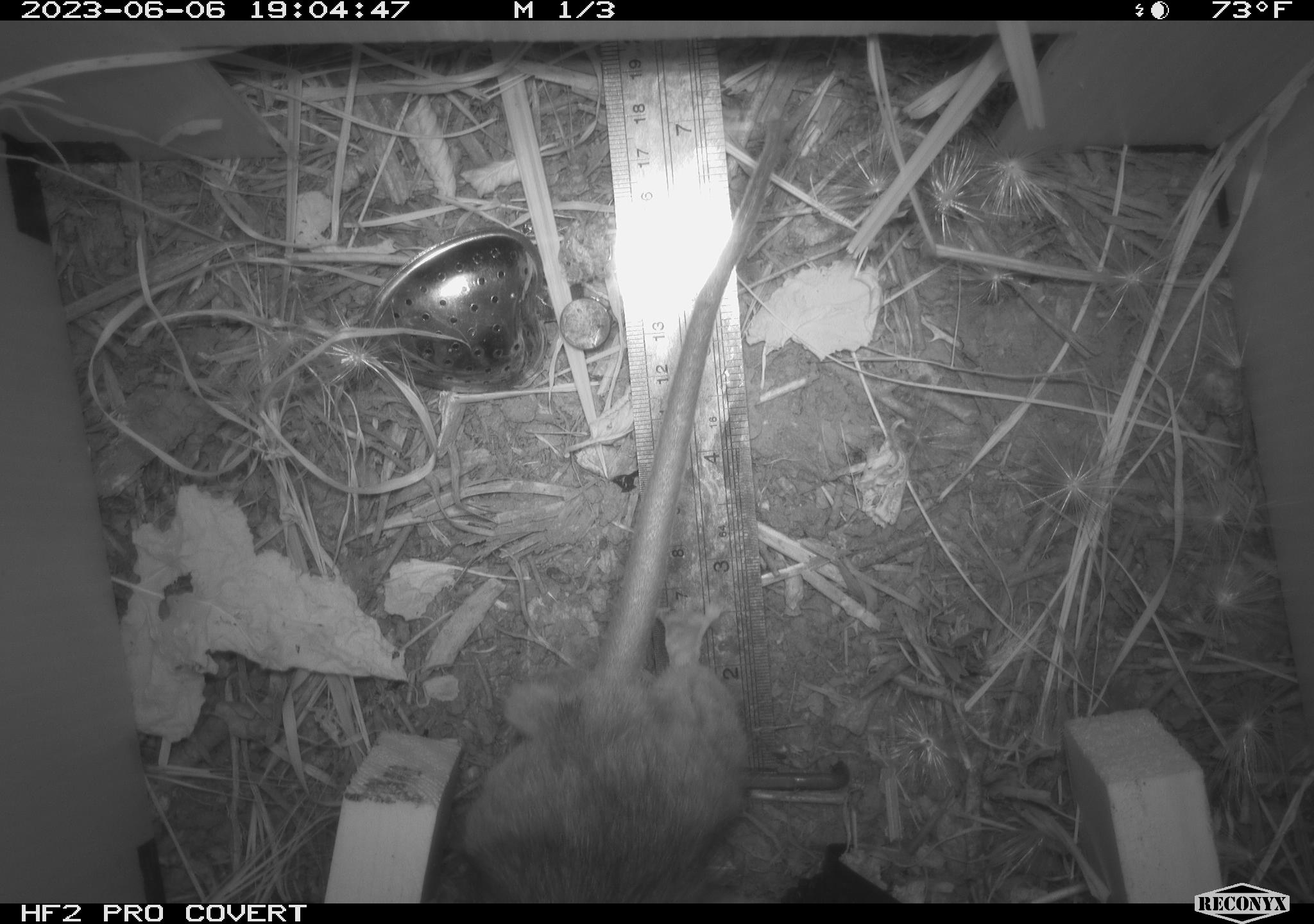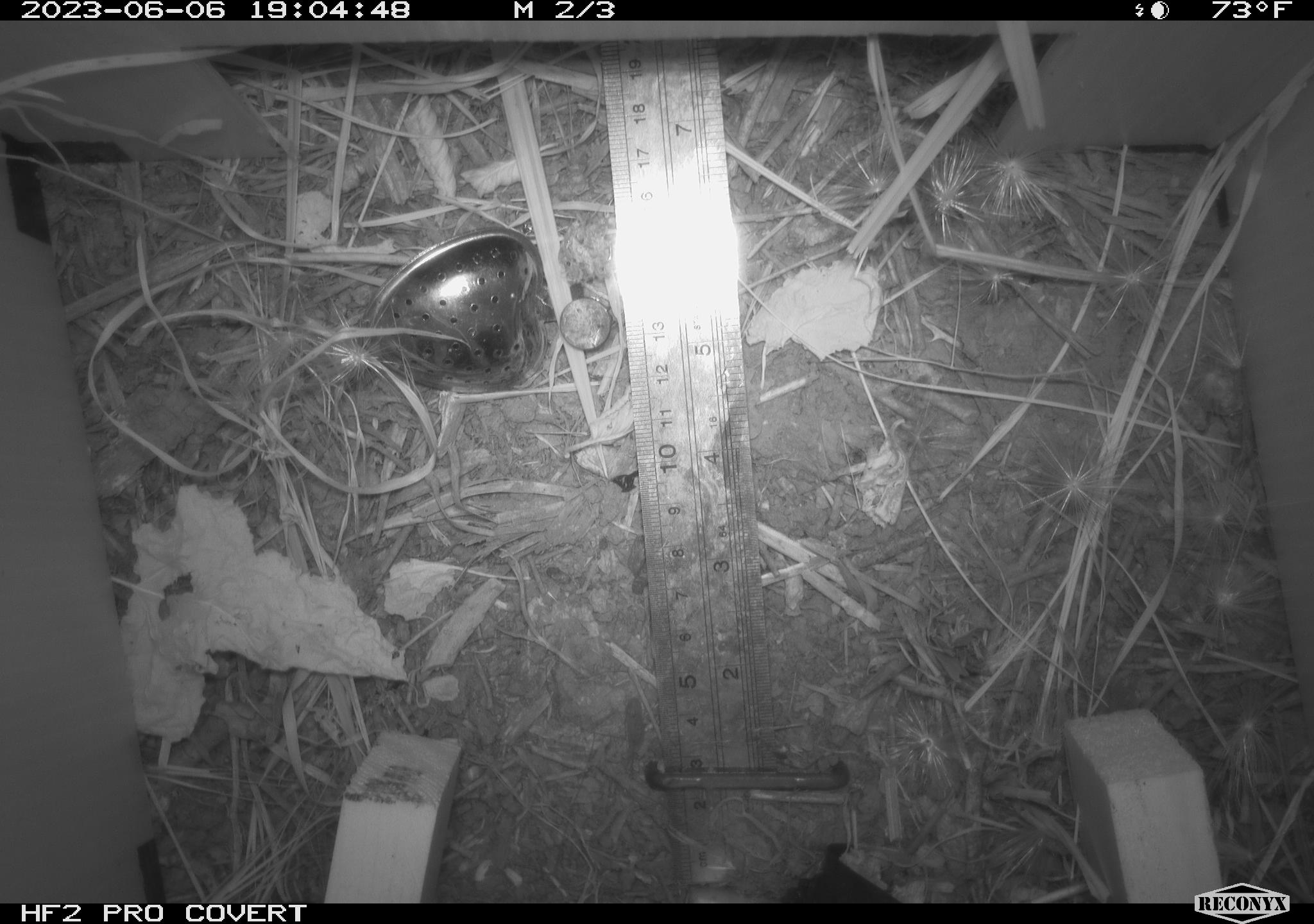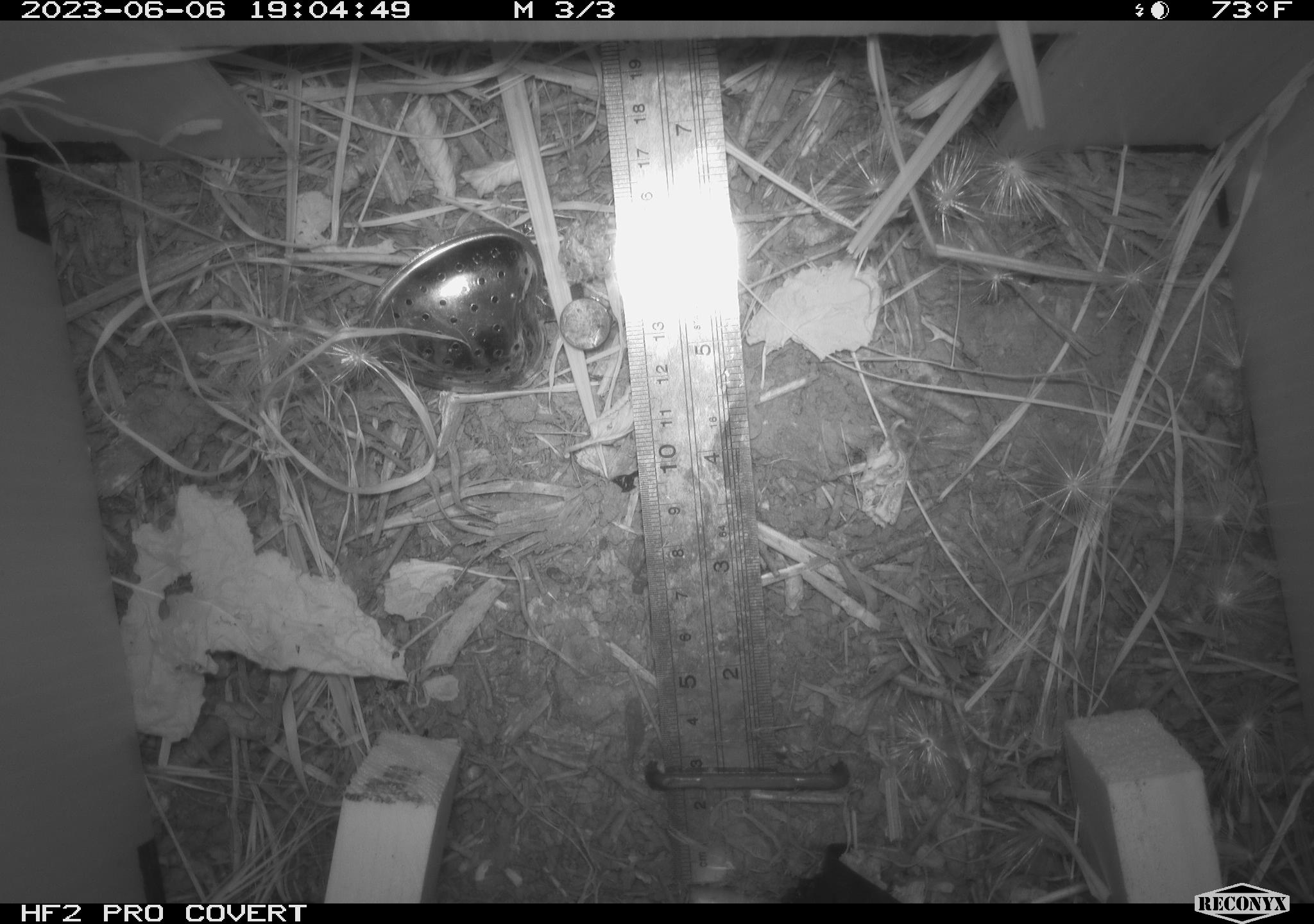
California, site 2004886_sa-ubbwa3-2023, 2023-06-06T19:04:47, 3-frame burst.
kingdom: Animalia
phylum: Chordata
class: Mammalia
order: Rodentia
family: Muridae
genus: Rattus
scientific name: Rattus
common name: rat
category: rattus species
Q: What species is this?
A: Rattus species (rat) (Rattus).